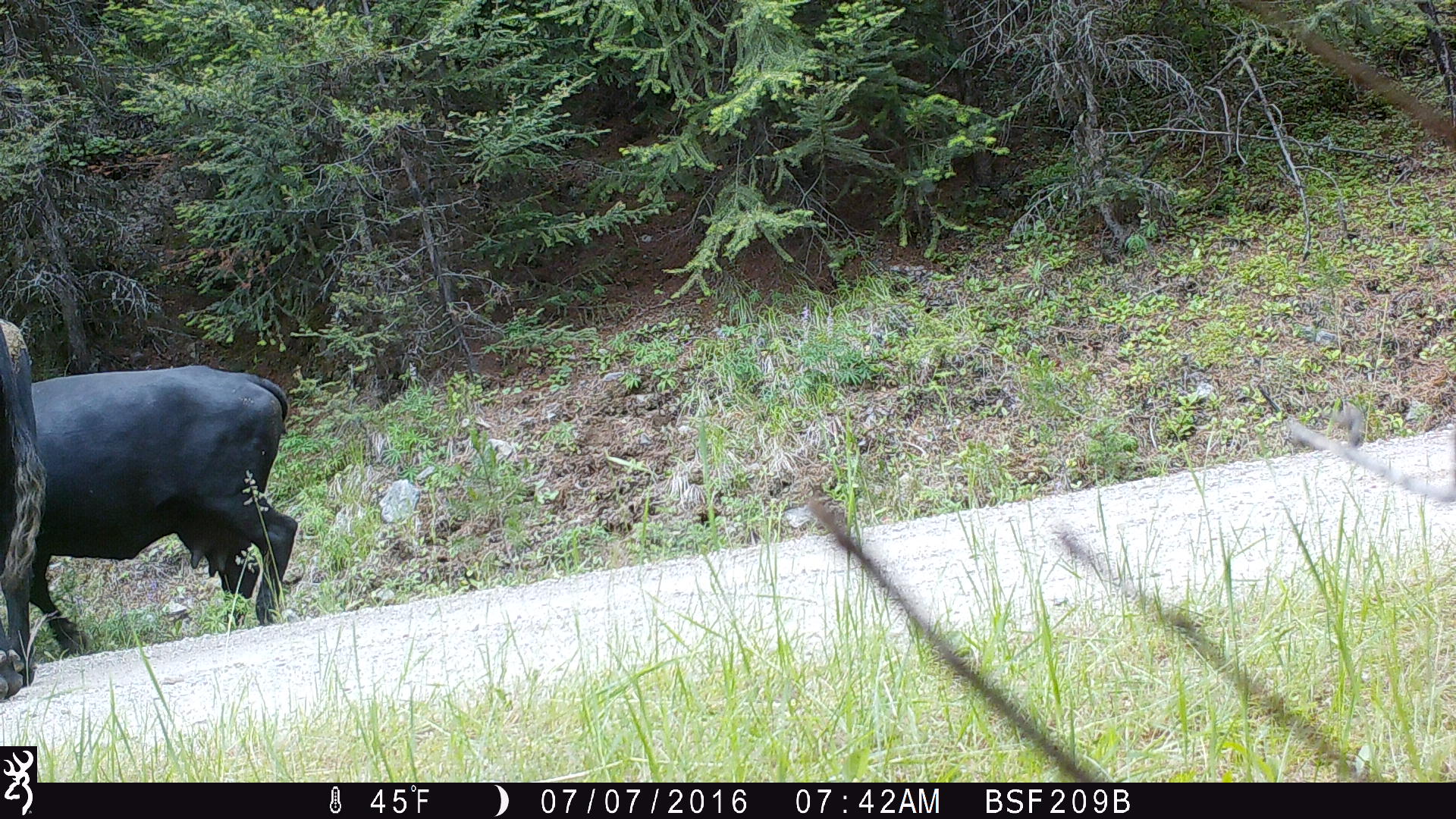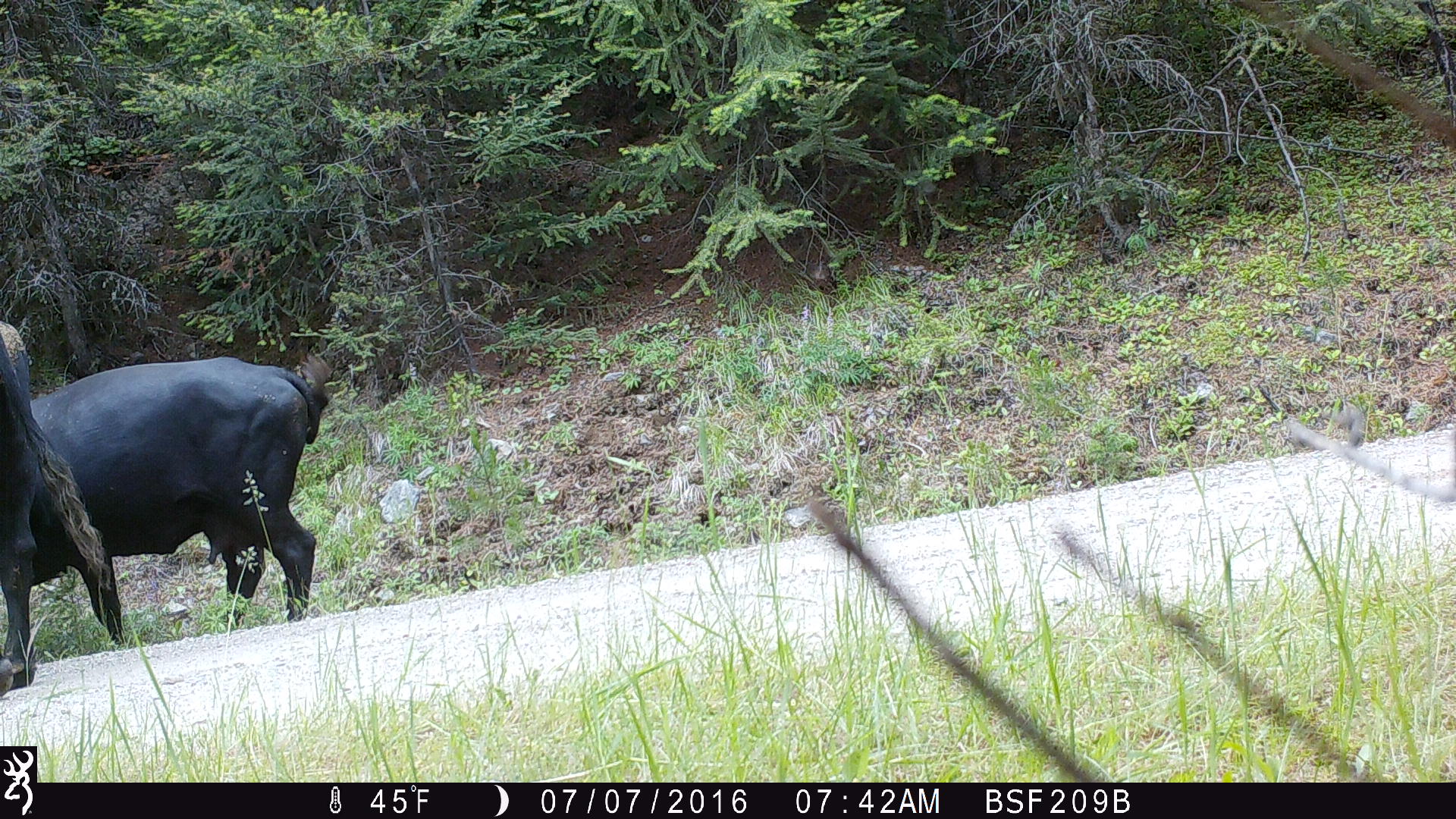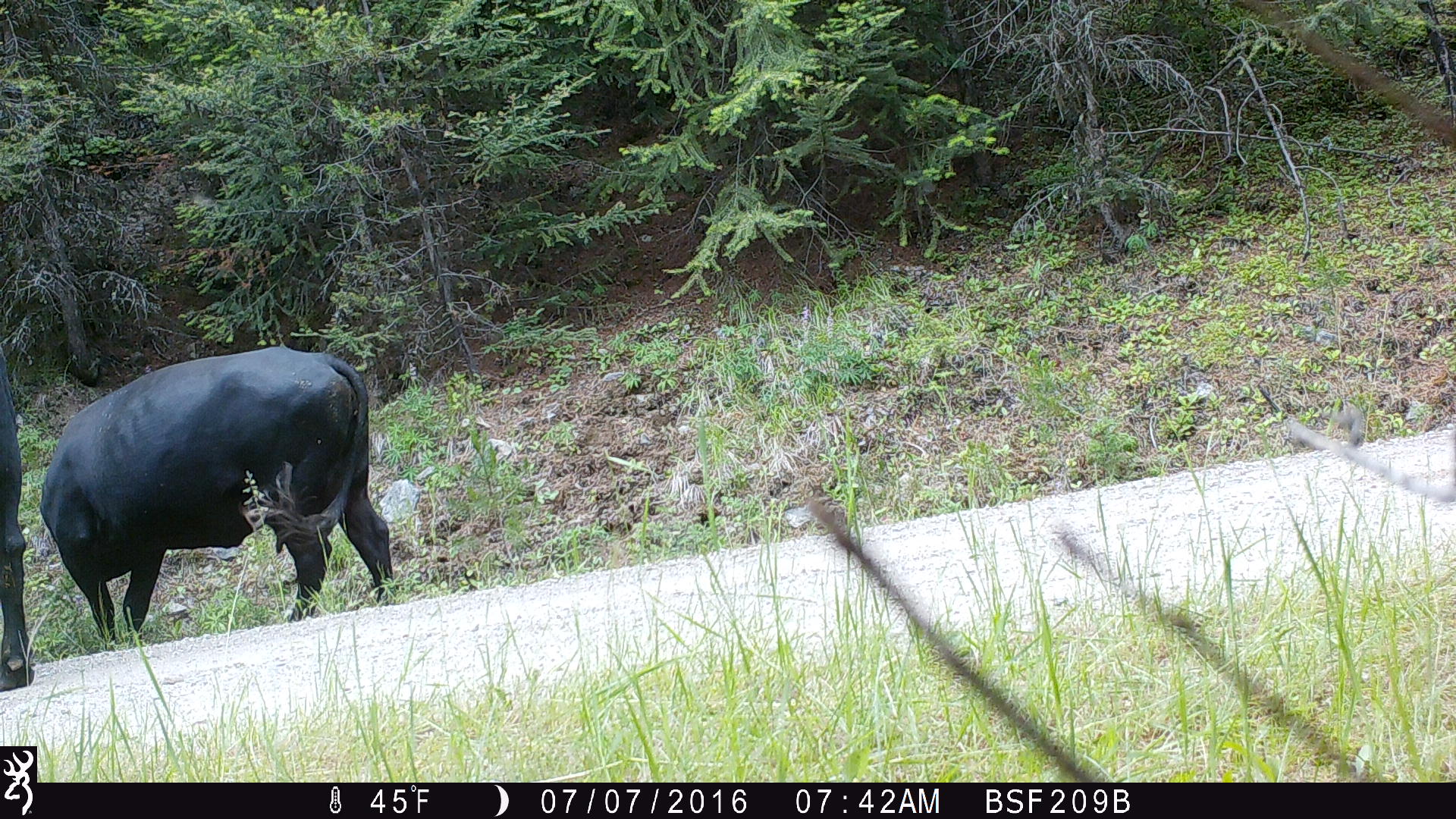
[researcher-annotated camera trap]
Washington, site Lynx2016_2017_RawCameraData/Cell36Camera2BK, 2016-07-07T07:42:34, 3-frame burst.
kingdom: Animalia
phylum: Chordata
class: Mammalia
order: Artiodactyla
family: Bovidae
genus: Bos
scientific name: Bos taurus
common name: domestic cattle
Domestic cattle (Bos taurus). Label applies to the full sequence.